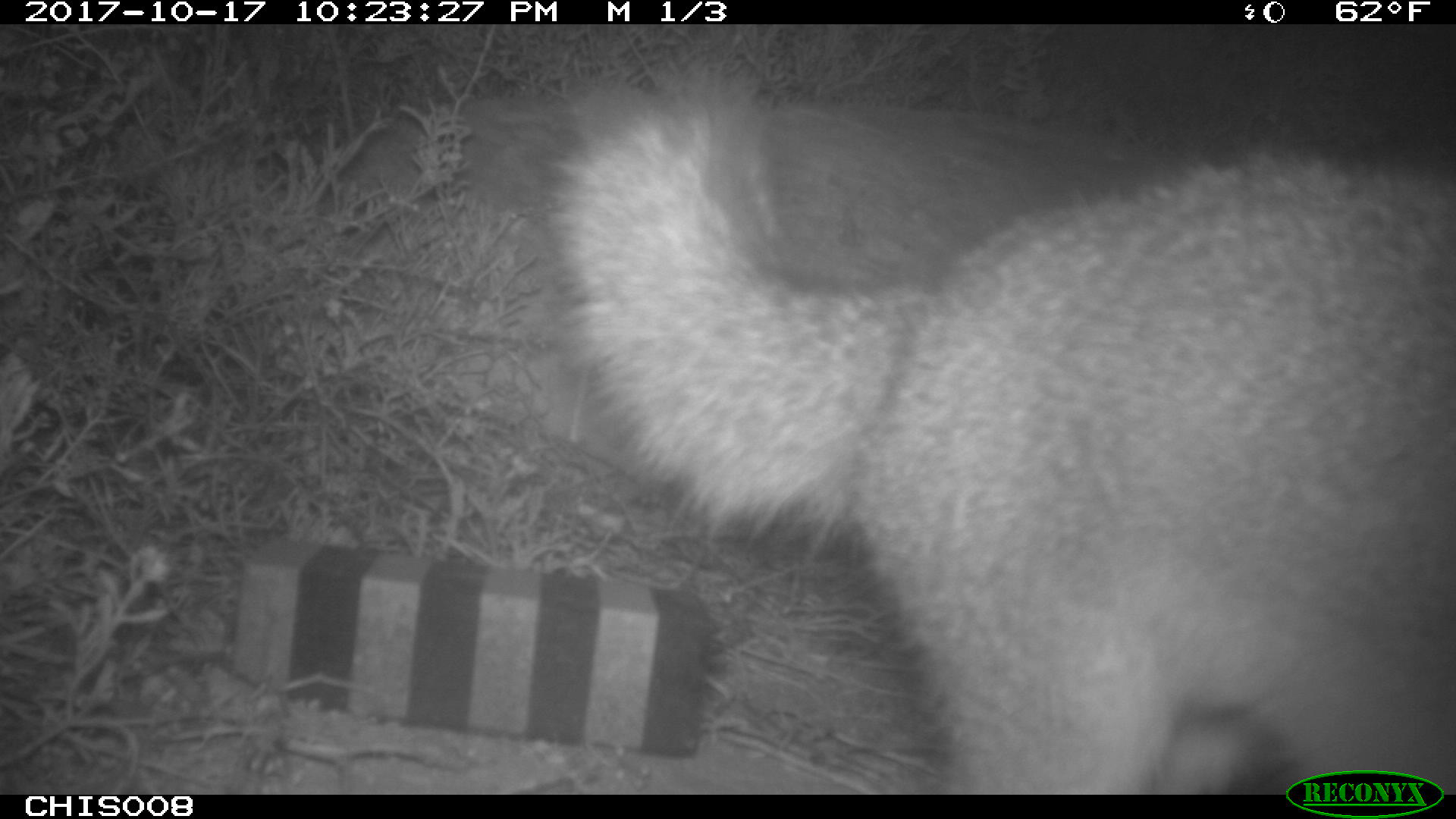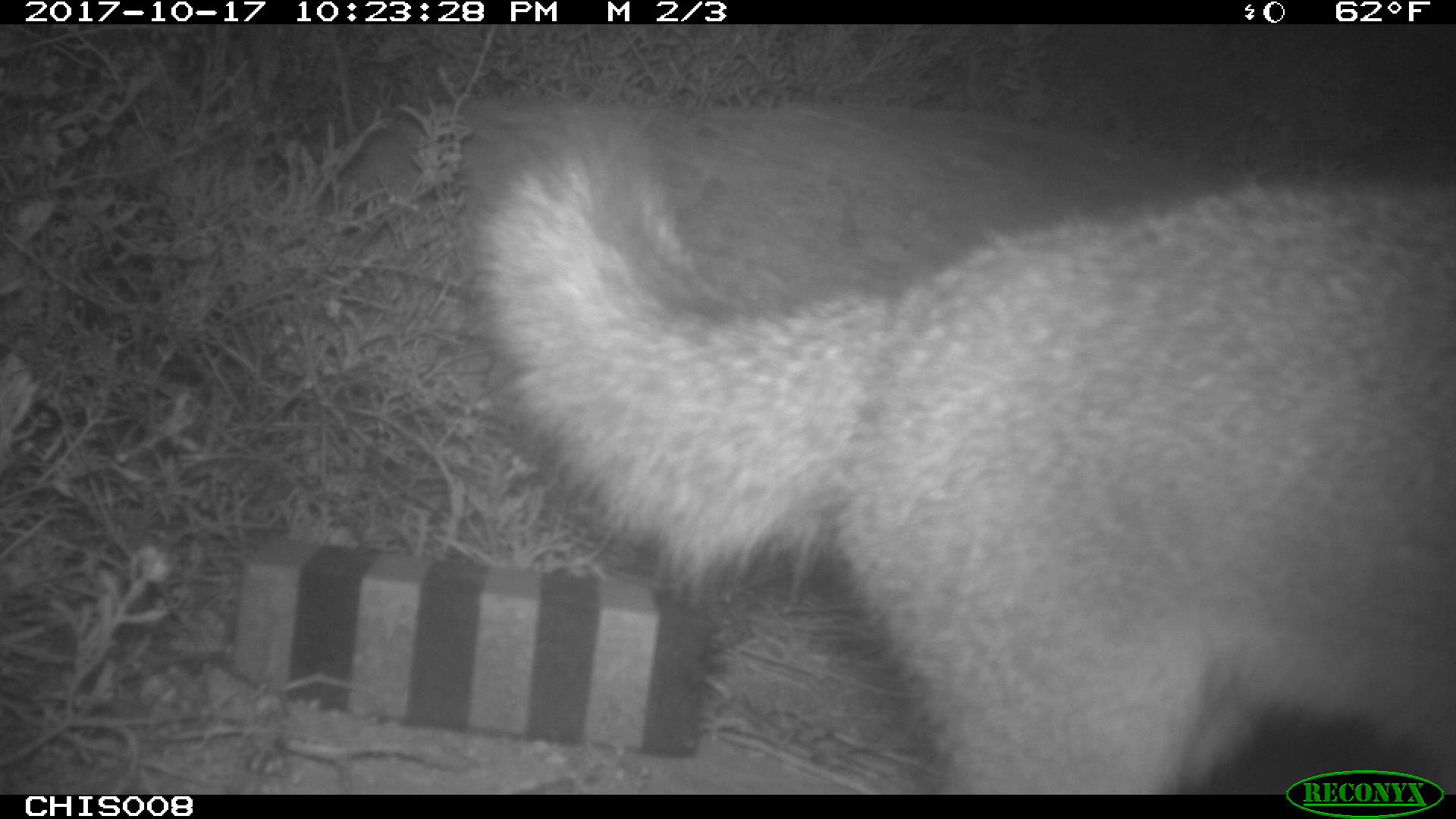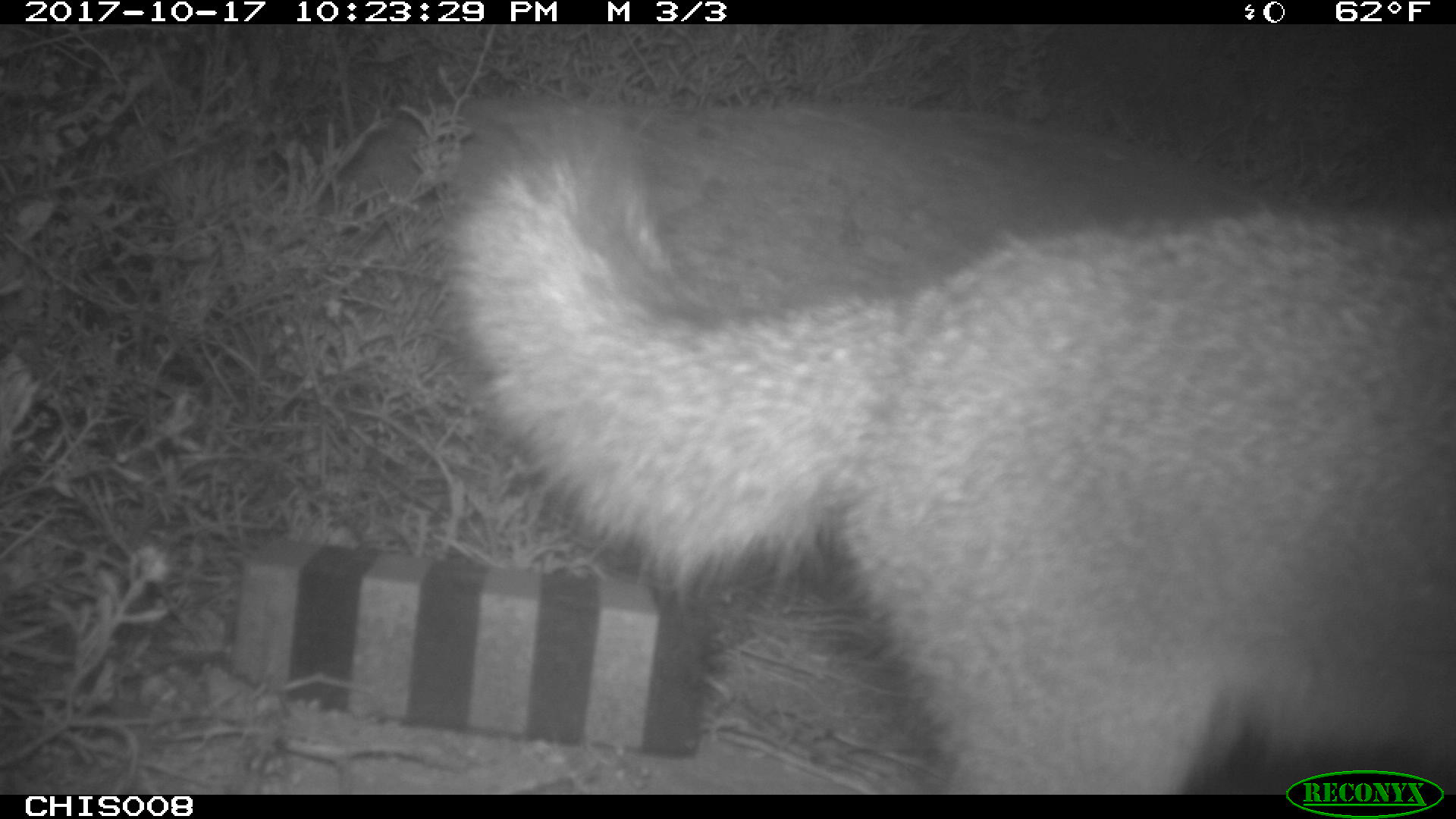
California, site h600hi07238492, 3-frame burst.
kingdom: Animalia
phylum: Chordata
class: Mammalia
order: Carnivora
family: Canidae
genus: Urocyon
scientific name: Urocyon littoralis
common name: island fox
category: fox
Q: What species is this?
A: Fox (island fox) (Urocyon littoralis).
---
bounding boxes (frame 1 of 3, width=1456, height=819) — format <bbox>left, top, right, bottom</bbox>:
fox: <bbox>540, 77, 1455, 796</bbox>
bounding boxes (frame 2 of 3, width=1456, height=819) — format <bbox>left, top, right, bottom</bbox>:
fox: <bbox>463, 96, 1455, 795</bbox>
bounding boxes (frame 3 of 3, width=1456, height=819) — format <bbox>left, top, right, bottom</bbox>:
fox: <bbox>435, 114, 1455, 794</bbox>